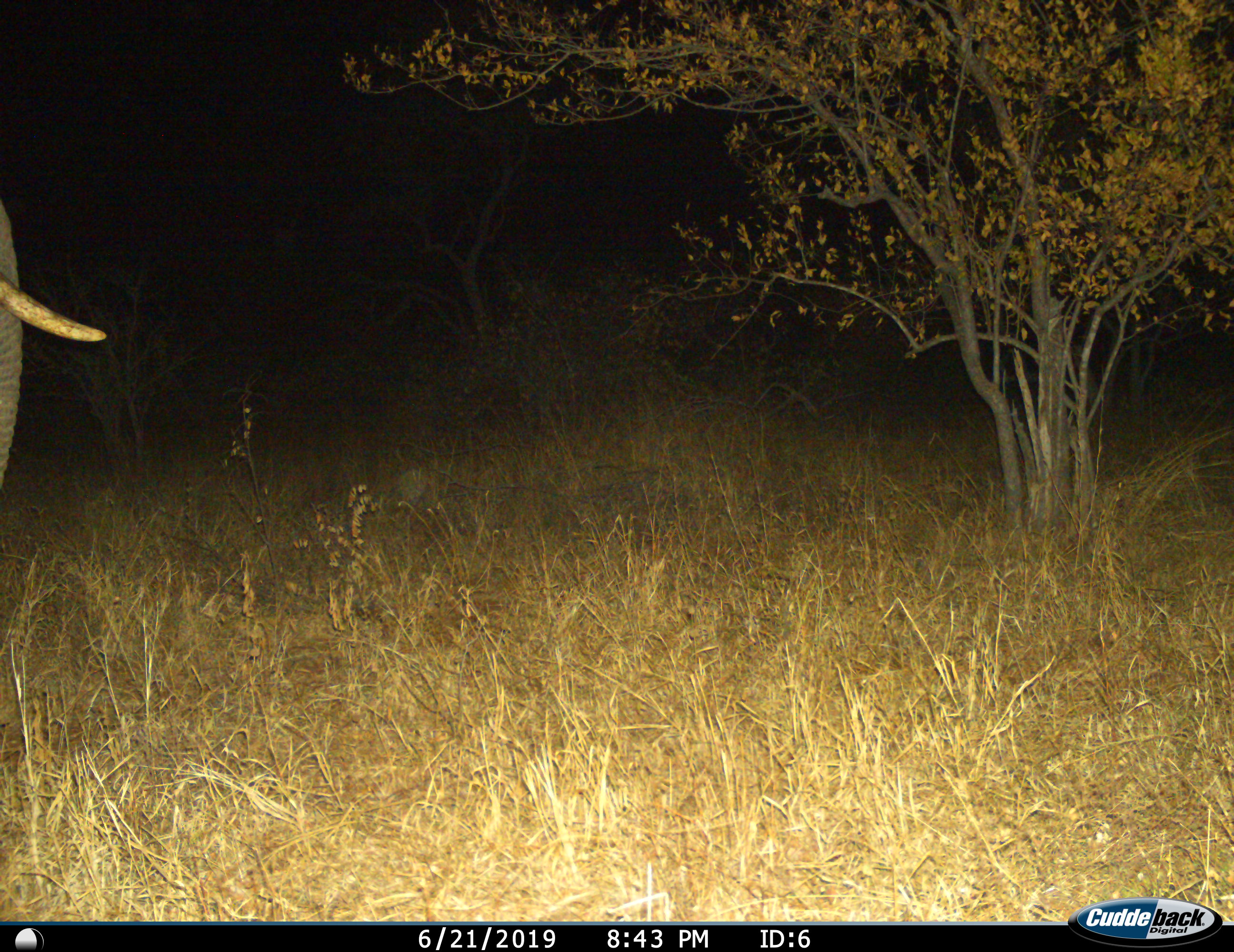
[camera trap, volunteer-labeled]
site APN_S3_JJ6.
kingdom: Animalia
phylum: Chordata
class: Mammalia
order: Proboscidea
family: Elephantidae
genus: Loxodonta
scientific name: Loxodonta africana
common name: african bush elephant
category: elephant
Elephant (african bush elephant) (Loxodonta africana), count 1. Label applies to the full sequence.